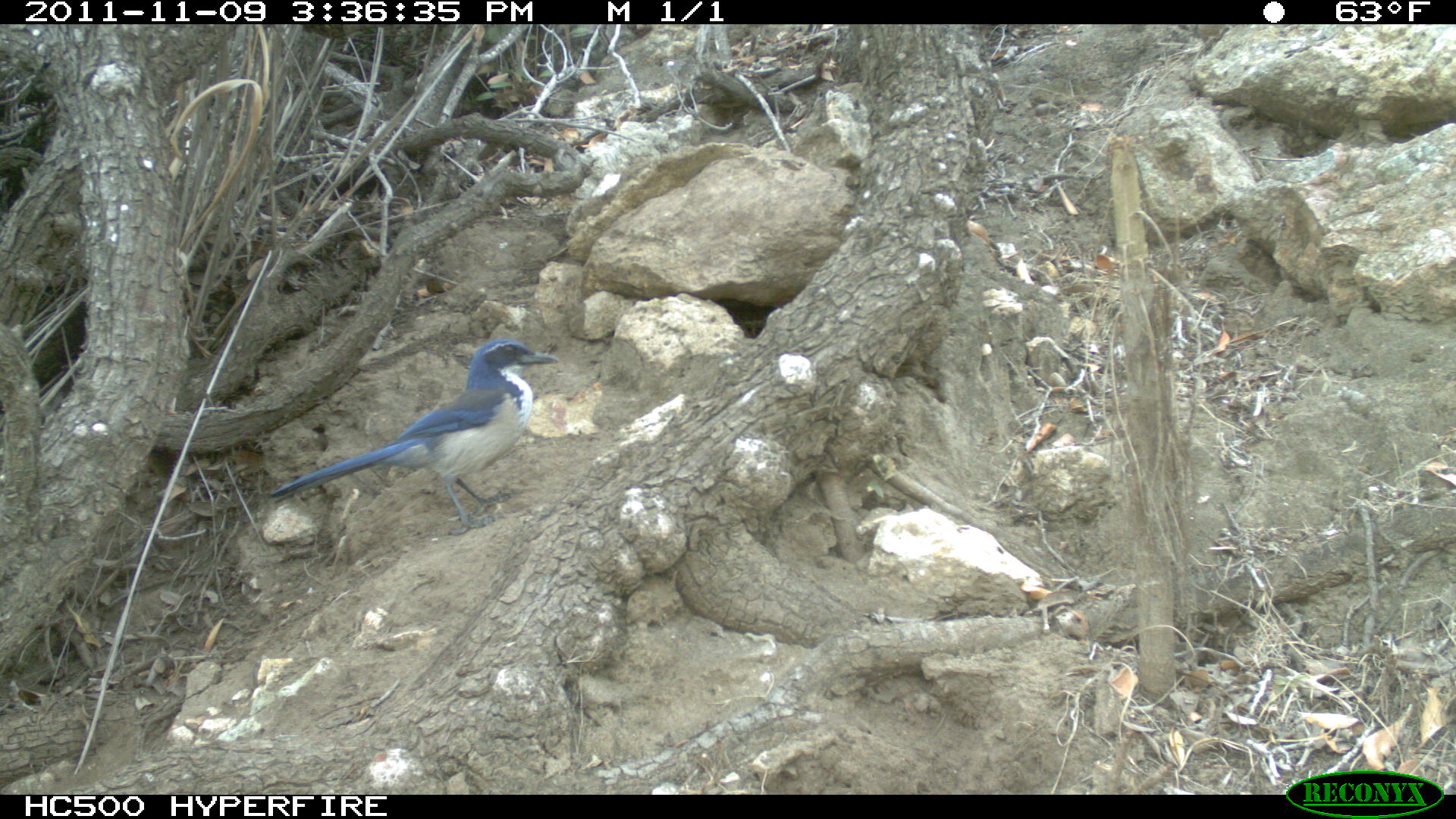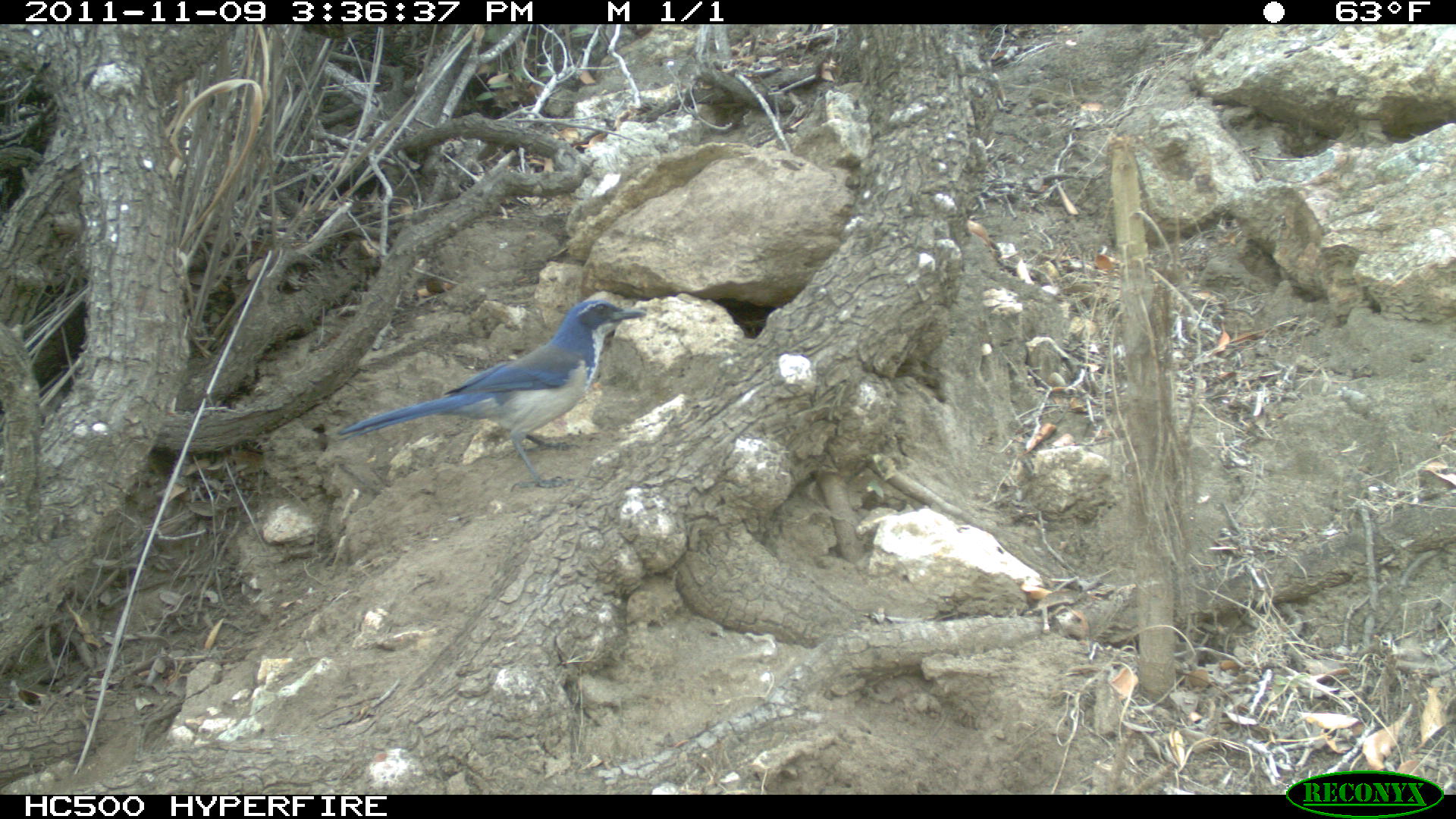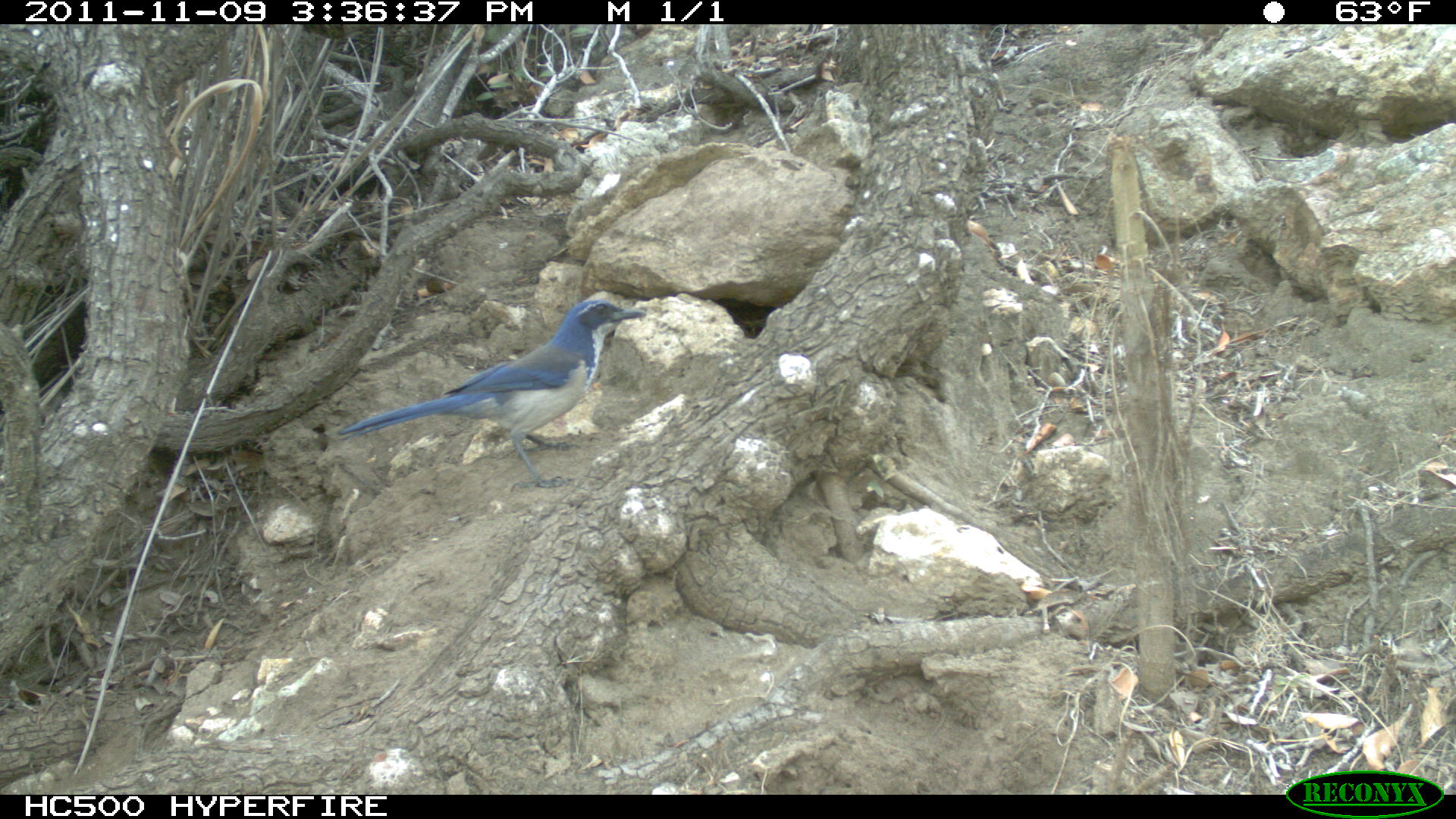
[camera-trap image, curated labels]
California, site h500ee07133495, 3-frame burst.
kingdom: Animalia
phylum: Chordata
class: Aves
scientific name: Aves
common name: bird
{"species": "bird (Aves)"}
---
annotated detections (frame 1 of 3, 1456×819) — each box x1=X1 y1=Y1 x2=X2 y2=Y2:
bird: x1=268 y1=337 x2=560 y2=535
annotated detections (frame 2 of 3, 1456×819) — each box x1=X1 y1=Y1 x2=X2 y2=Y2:
bird: x1=338 y1=299 x2=648 y2=491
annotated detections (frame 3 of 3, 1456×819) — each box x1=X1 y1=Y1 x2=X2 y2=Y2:
bird: x1=339 y1=300 x2=645 y2=490